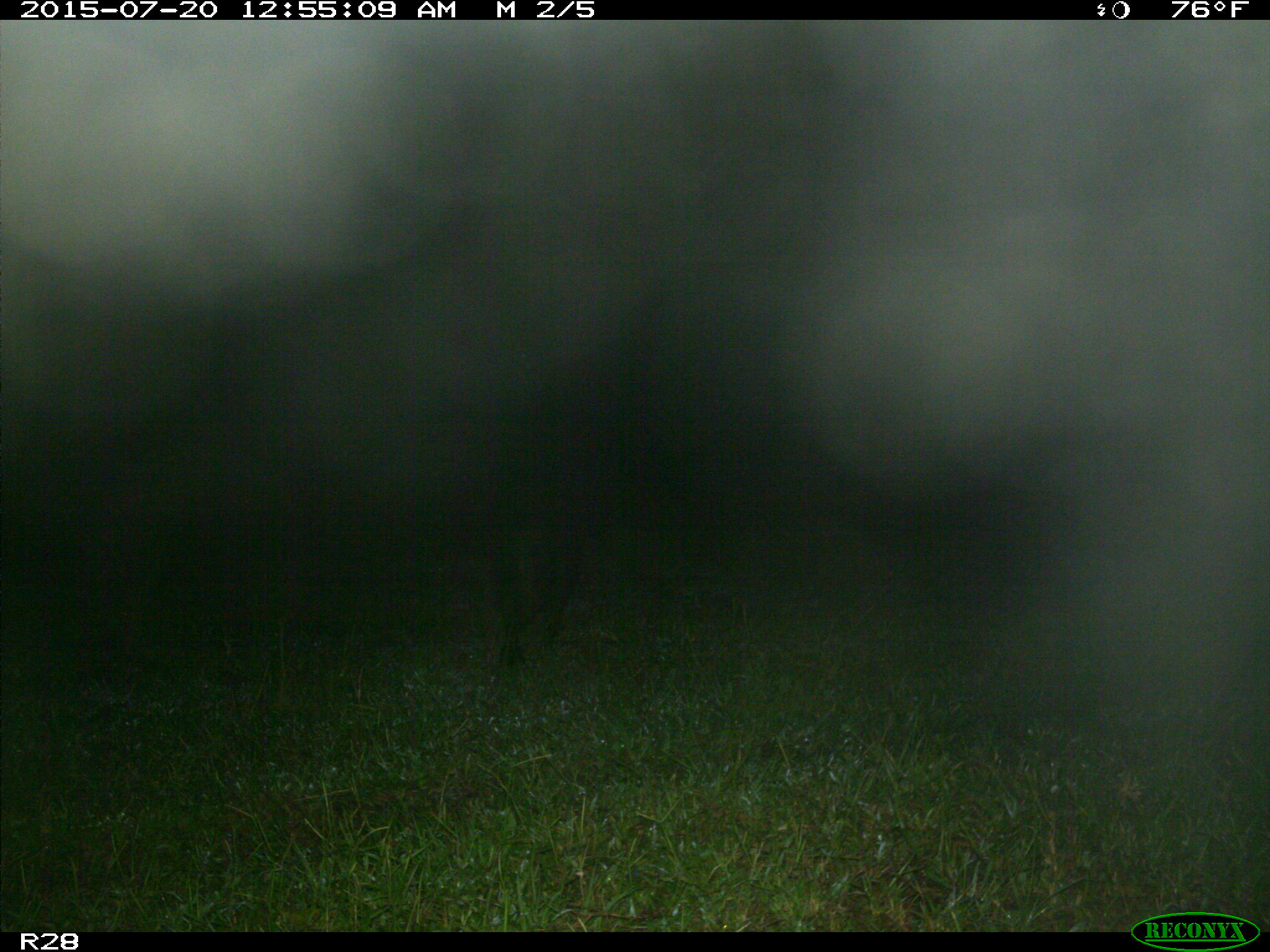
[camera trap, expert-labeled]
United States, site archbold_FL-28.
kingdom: Animalia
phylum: Chordata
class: Mammalia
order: Artiodactyla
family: Suidae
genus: Sus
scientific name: Sus scrofa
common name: wild boar